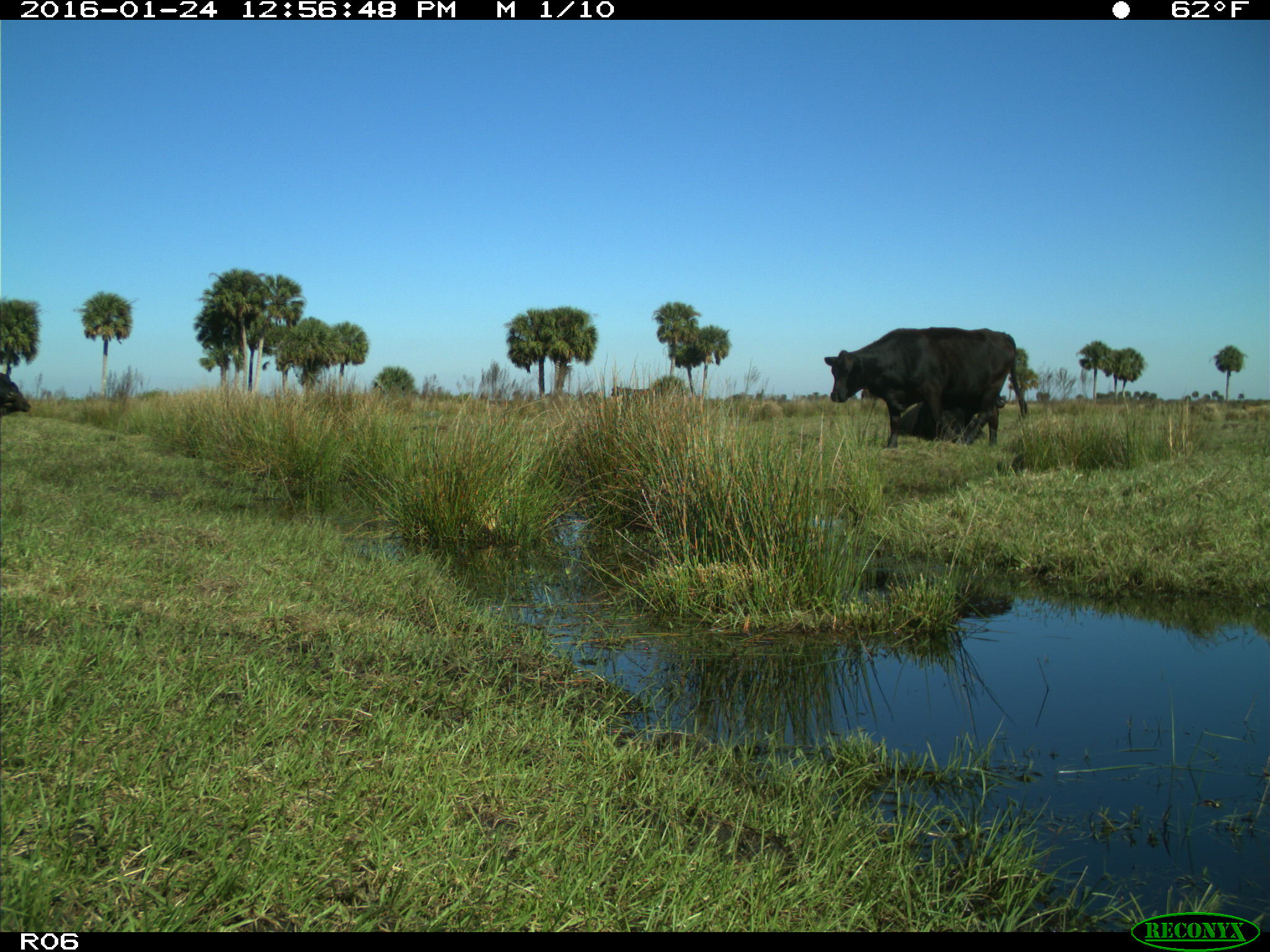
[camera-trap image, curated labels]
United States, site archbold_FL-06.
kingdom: Animalia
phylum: Chordata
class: Mammalia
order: Artiodactyla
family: Bovidae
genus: Bos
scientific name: Bos taurus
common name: domestic cow